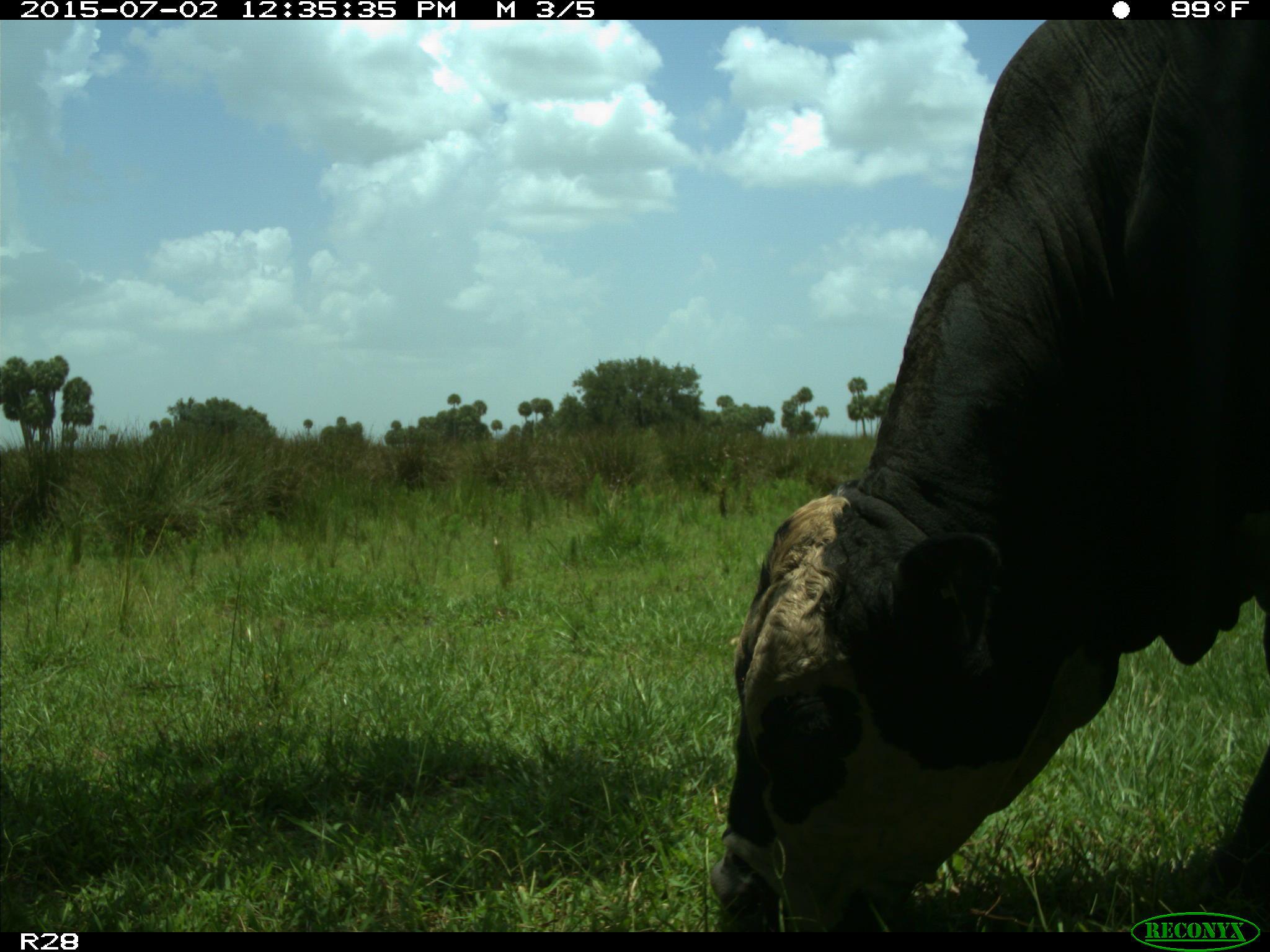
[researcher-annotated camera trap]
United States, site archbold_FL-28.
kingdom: Animalia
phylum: Chordata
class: Mammalia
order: Artiodactyla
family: Bovidae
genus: Bos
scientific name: Bos taurus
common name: domestic cow